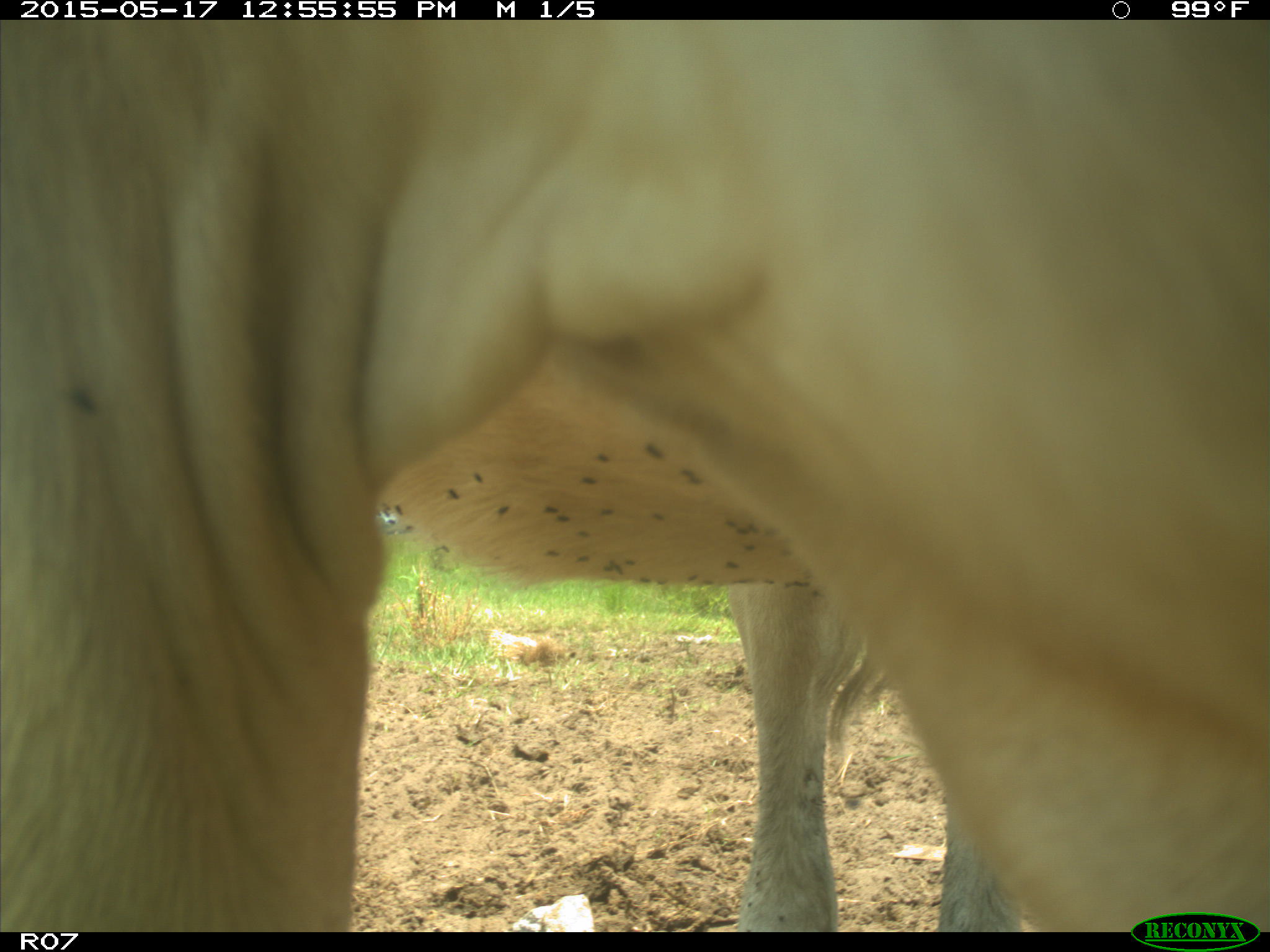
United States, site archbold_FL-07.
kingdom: Animalia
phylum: Chordata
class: Mammalia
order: Artiodactyla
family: Bovidae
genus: Bos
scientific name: Bos taurus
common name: domestic cow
Bos taurus (domestic cow).